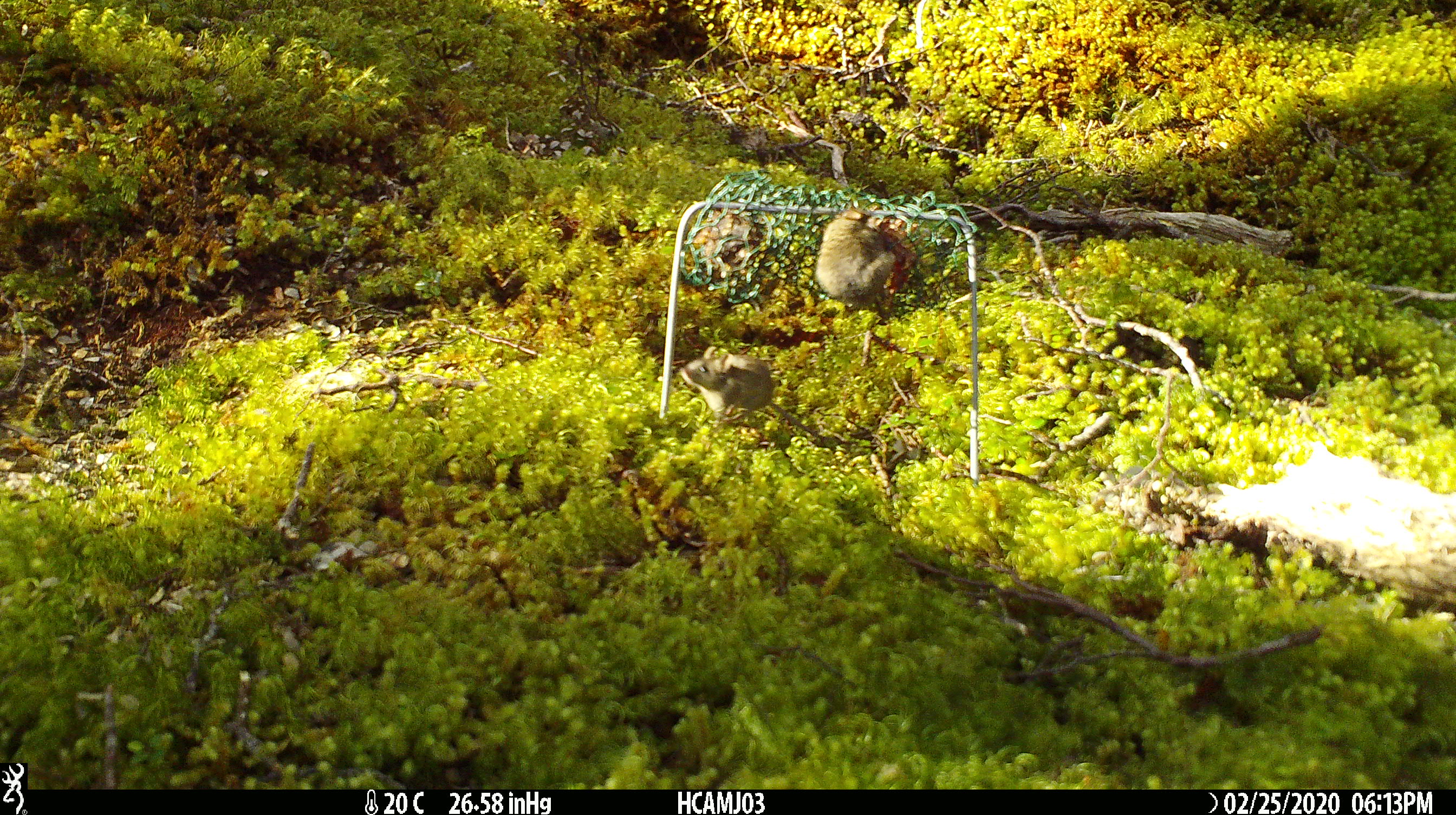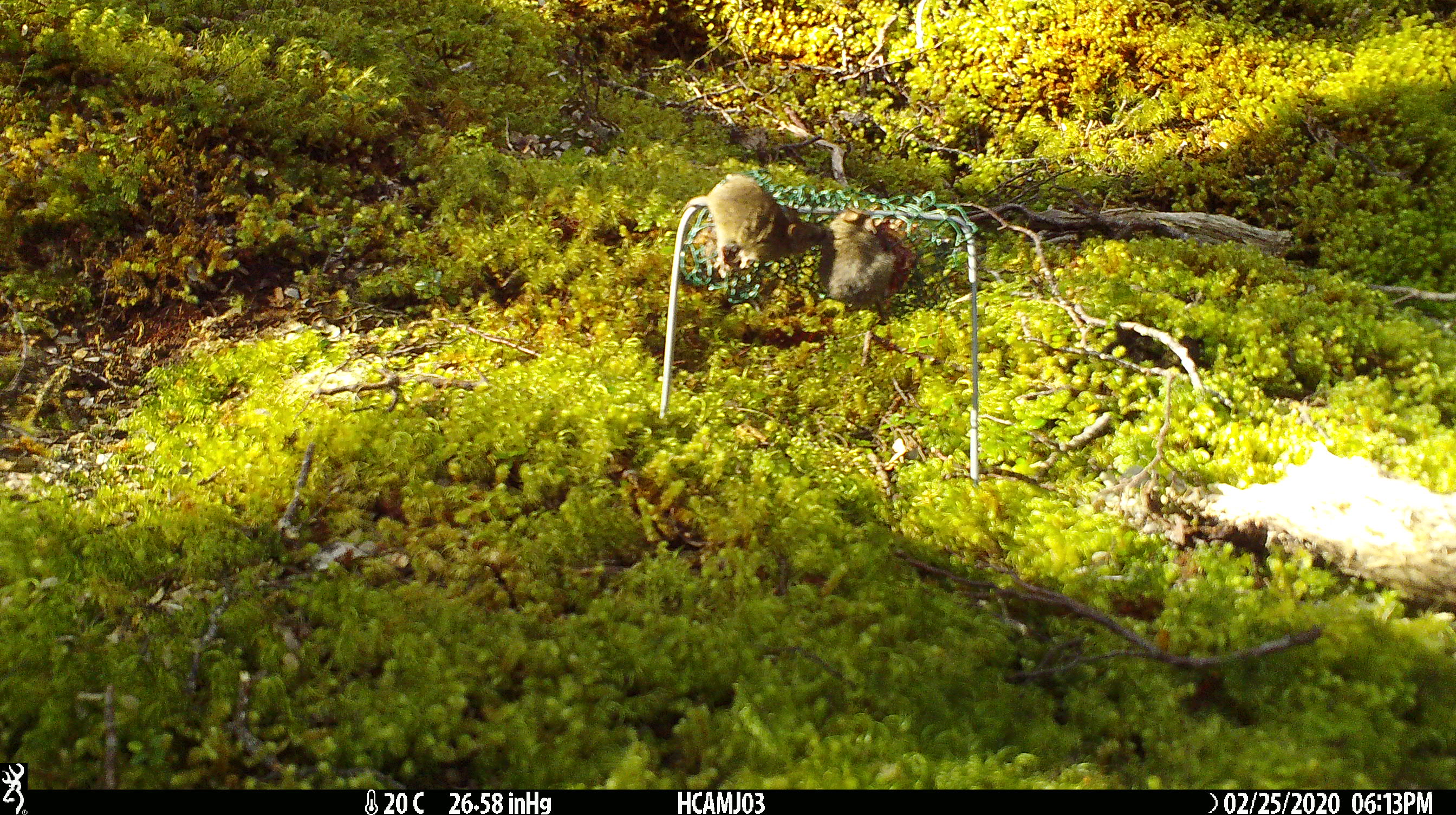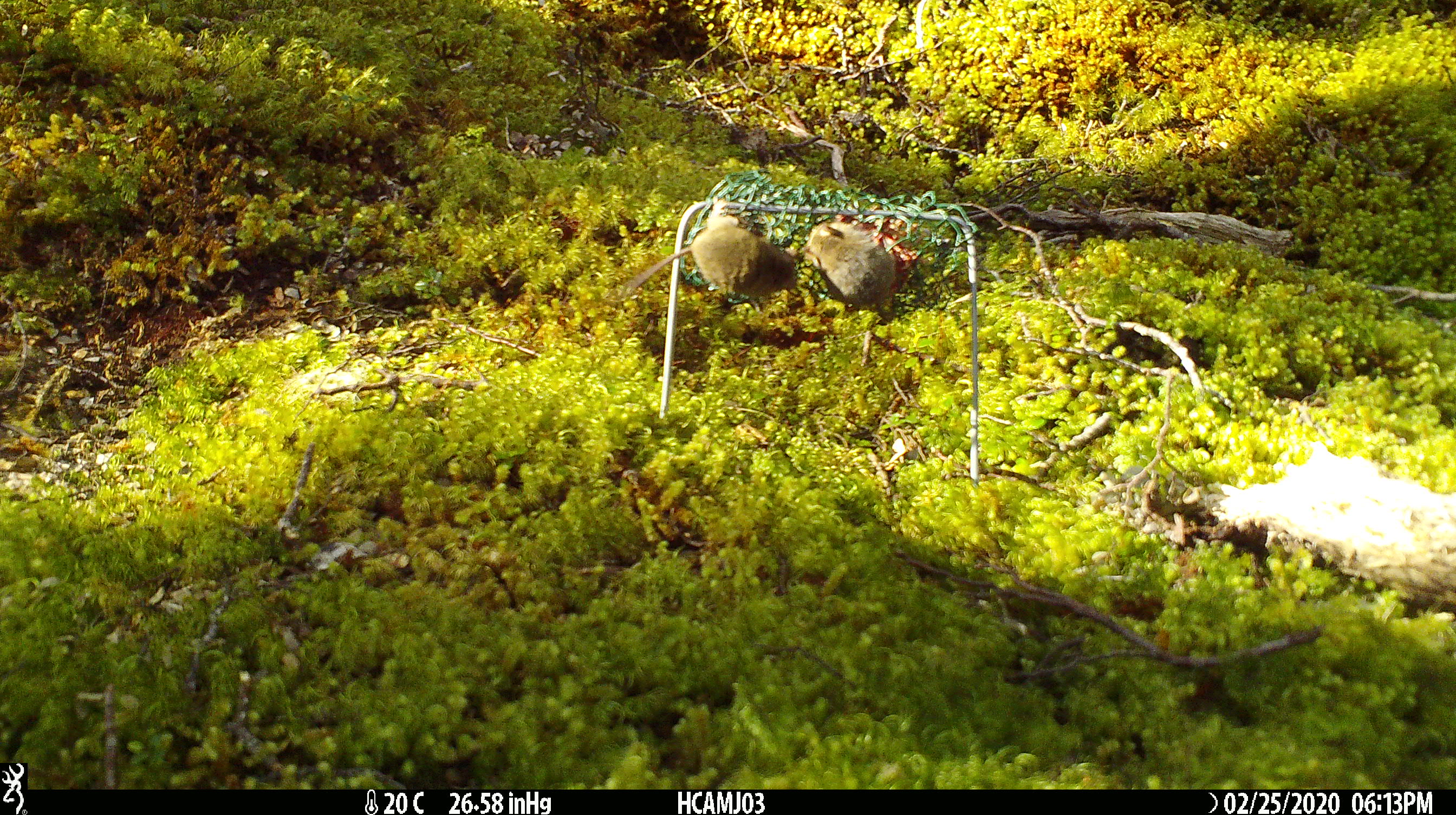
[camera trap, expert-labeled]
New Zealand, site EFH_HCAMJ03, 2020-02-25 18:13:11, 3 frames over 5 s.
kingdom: Animalia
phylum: Chordata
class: Mammalia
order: Rodentia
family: Muridae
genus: Mus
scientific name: Mus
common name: mouse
Mouse (Mus).